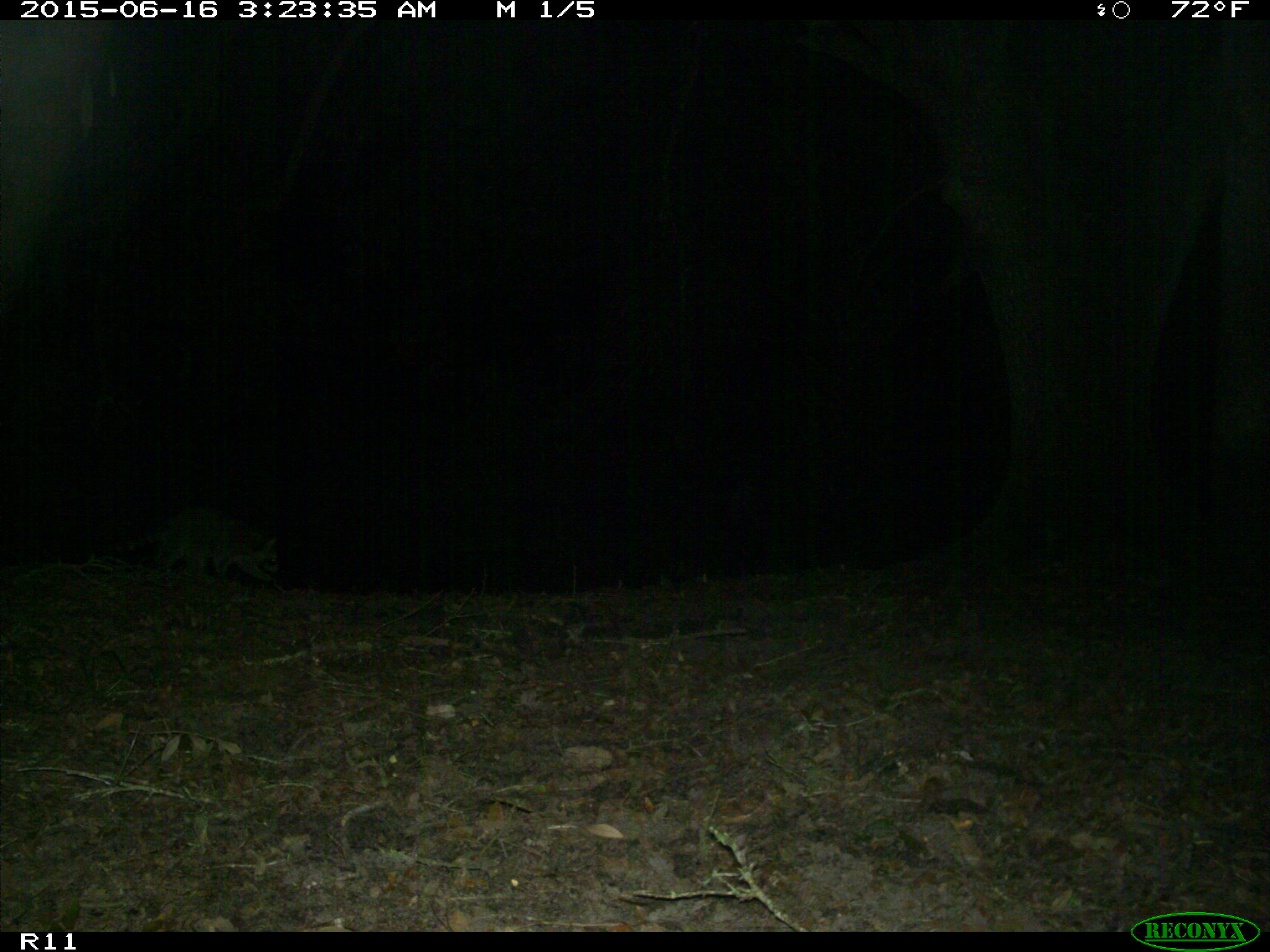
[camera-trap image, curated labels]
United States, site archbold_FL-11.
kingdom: Animalia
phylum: Chordata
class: Mammalia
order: Carnivora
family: Procyonidae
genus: Procyon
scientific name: Procyon lotor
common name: common raccoon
Procyon lotor (common raccoon).